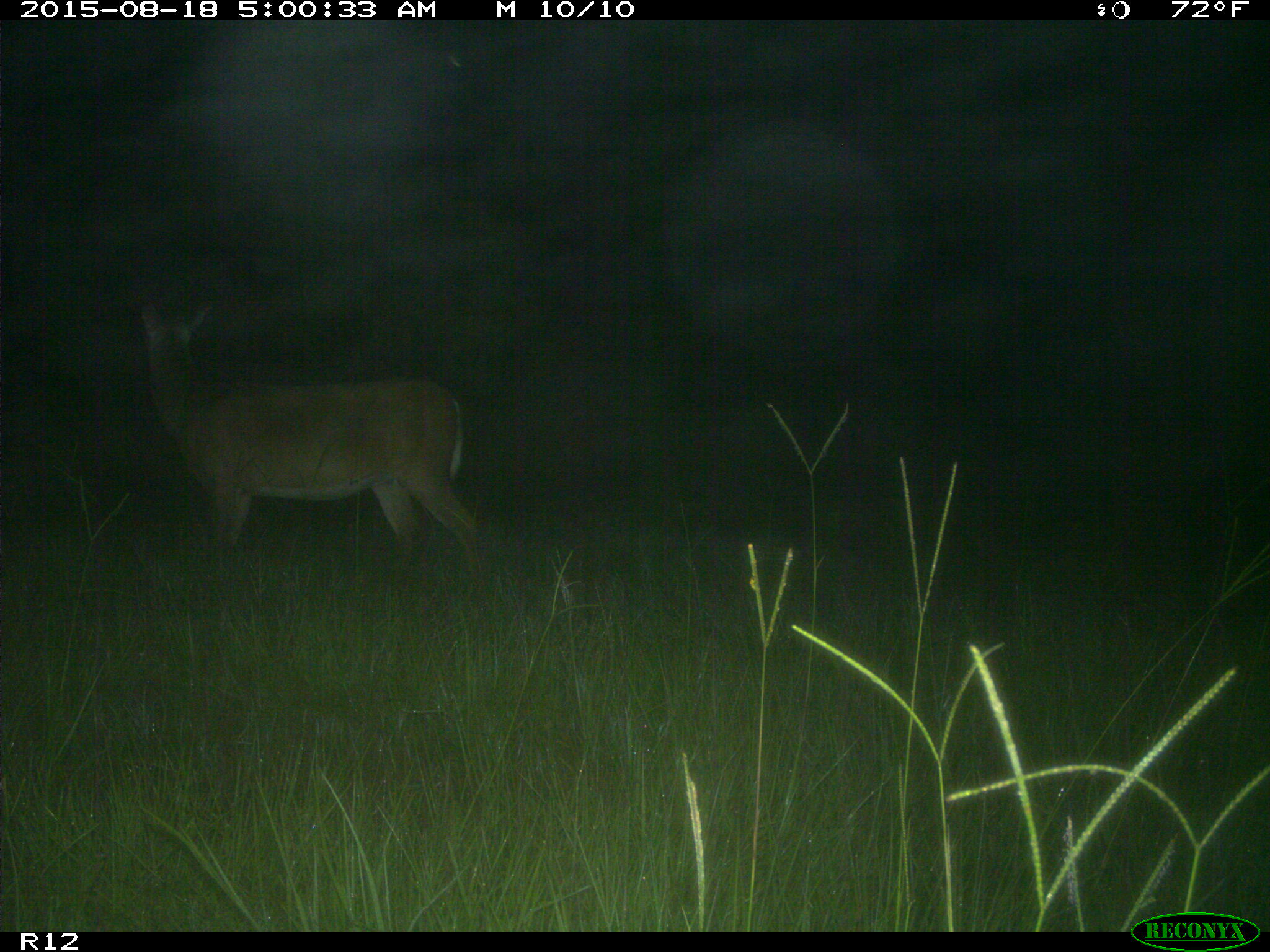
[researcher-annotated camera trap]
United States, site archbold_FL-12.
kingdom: Animalia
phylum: Chordata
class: Mammalia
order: Artiodactyla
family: Cervidae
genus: Odocoileus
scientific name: Odocoileus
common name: deer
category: unidentified deer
Unidentified deer (deer) (Odocoileus).